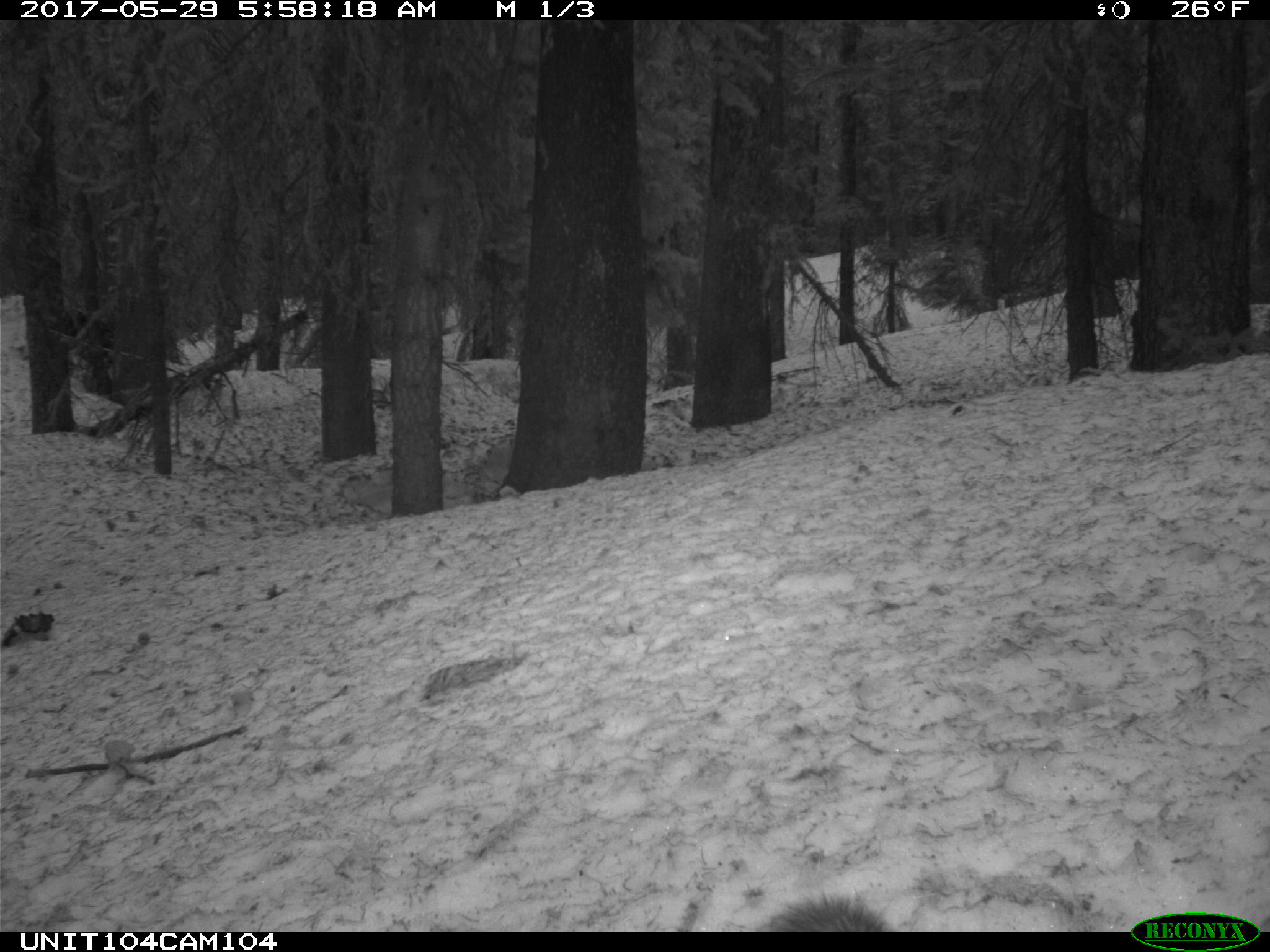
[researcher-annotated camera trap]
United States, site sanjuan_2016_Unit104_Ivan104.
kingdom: Animalia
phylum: Chordata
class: Mammalia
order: Rodentia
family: Sciuridae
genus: Tamiasciurus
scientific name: Tamiasciurus hudsonicus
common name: american red squirrel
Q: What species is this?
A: Tamiasciurus hudsonicus (american red squirrel).